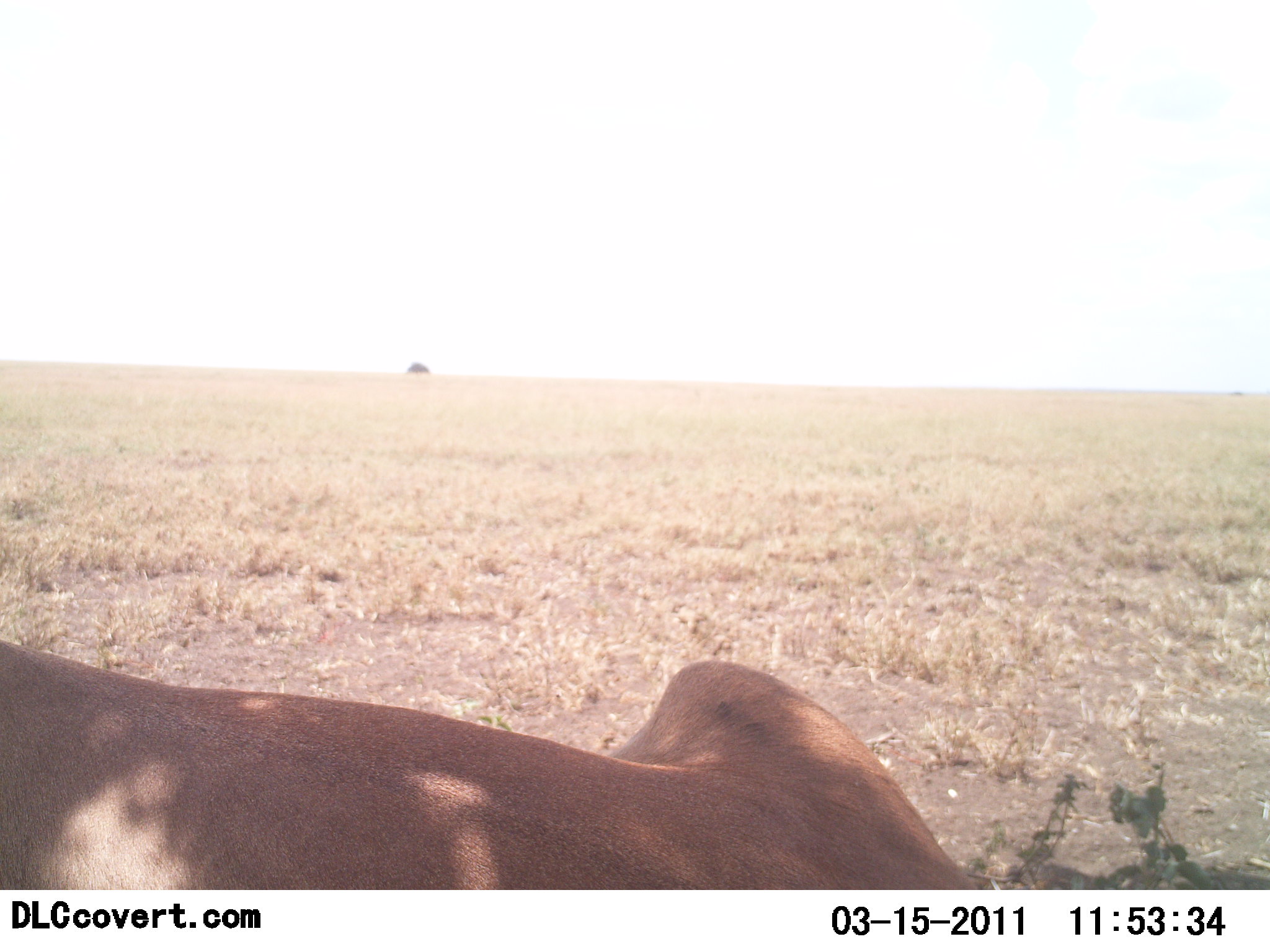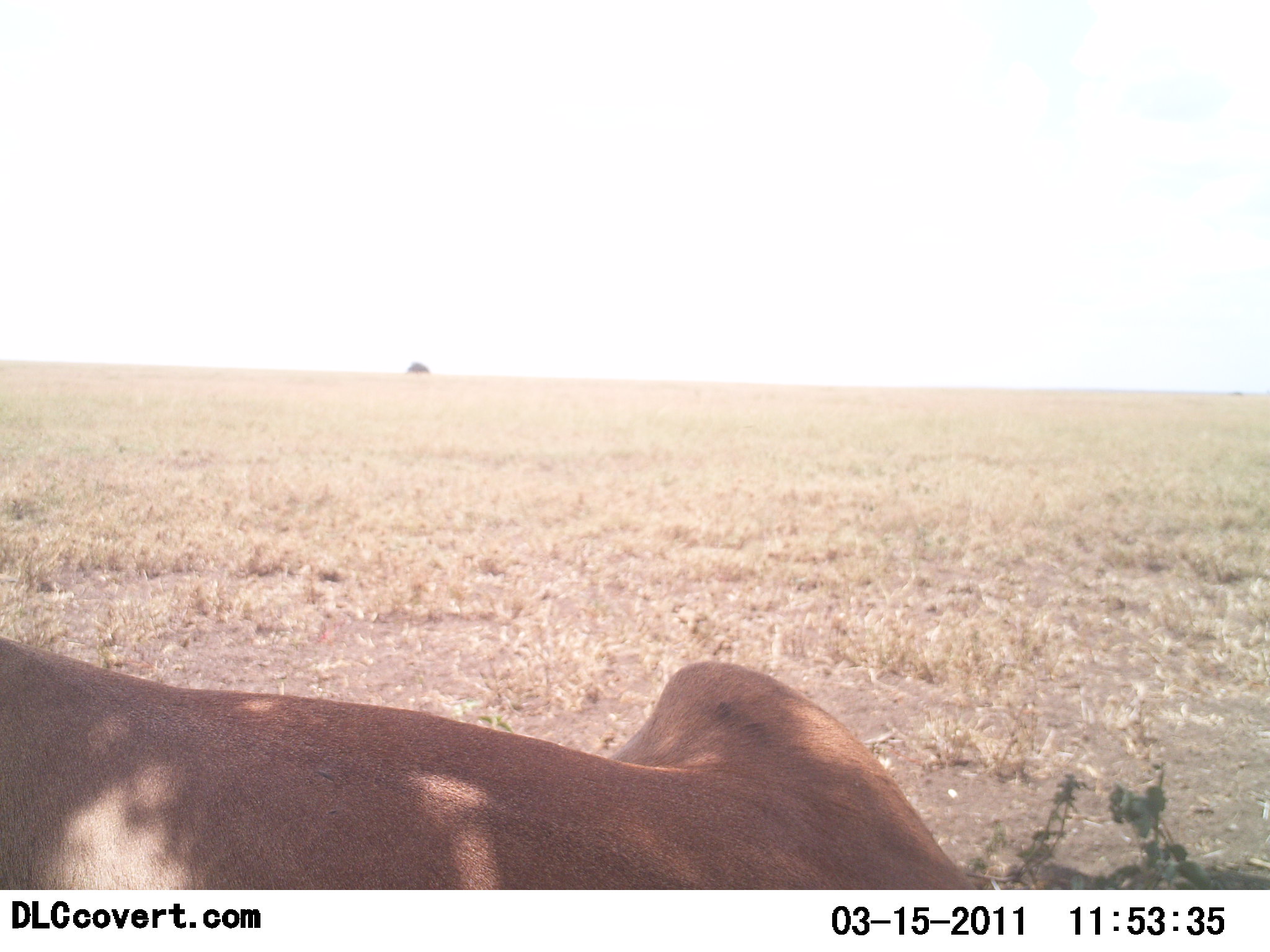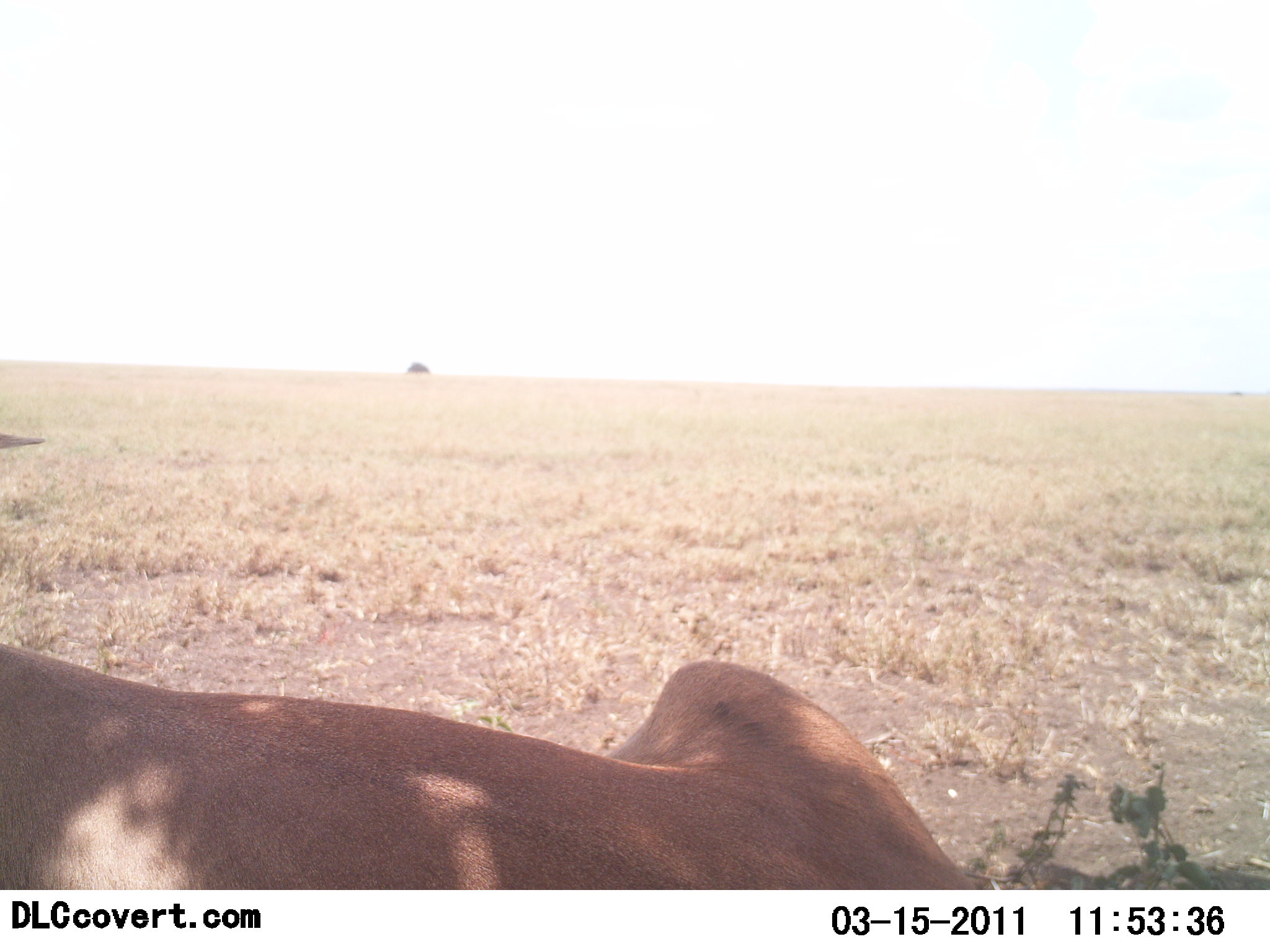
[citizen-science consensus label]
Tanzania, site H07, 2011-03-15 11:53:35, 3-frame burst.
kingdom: Animalia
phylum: Chordata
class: Mammalia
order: Carnivora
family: Felidae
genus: Panthera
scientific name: Panthera leo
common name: lion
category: lionfemale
Lionfemale (lion) (Panthera leo), count 1. Behavior (volunteer vote fractions): standing 0%, resting 100%, moving 0%, interacting 0%. Young present (vote fraction): 0%. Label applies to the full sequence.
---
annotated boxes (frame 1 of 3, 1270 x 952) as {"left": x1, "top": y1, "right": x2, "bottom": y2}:
animal: {"left": 0, "top": 638, "right": 991, "bottom": 888}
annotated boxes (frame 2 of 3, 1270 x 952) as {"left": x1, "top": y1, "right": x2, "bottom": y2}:
animal: {"left": 0, "top": 629, "right": 985, "bottom": 888}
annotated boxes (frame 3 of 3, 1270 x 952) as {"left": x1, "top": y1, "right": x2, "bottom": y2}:
animal: {"left": 0, "top": 646, "right": 981, "bottom": 889}